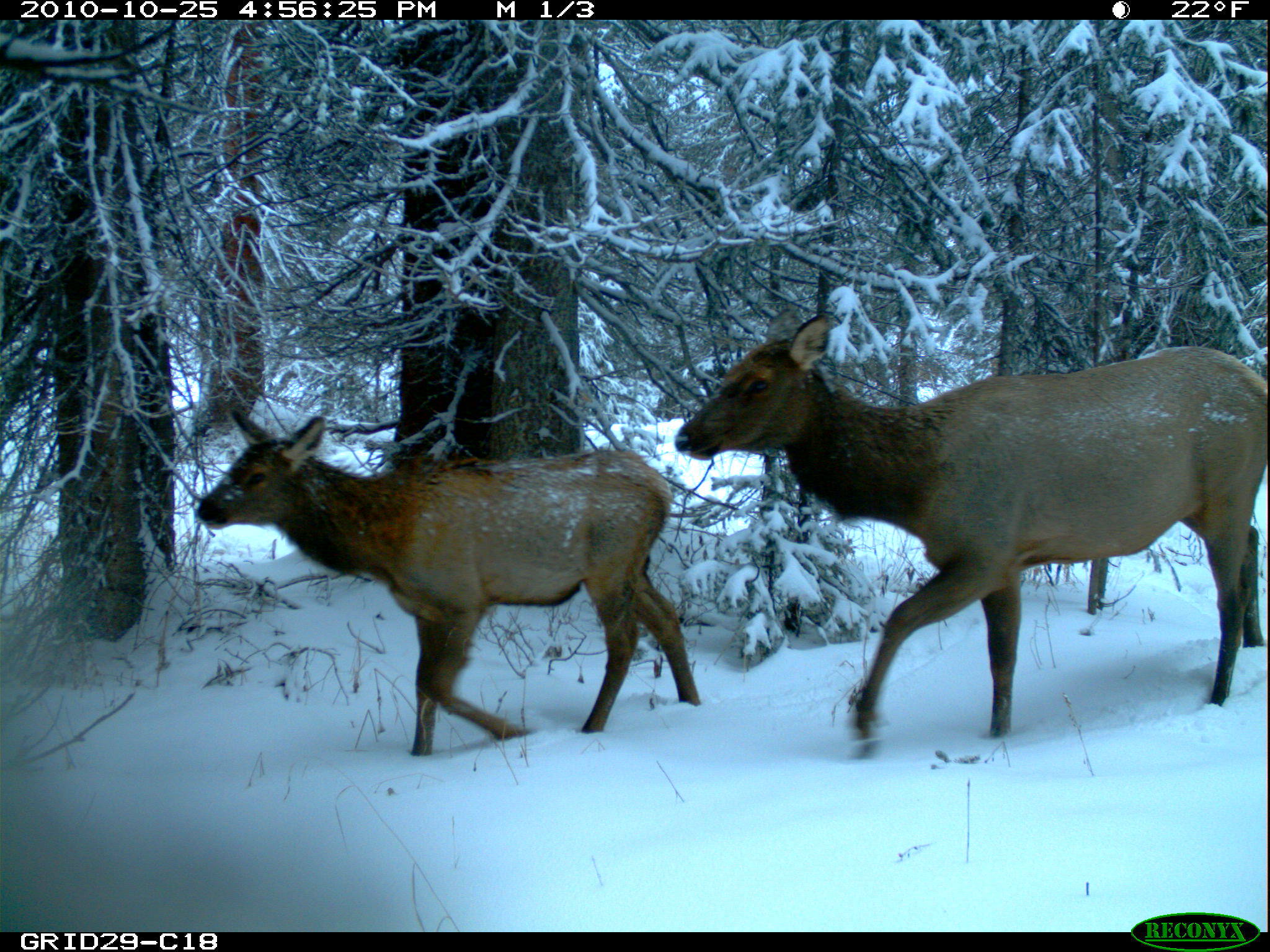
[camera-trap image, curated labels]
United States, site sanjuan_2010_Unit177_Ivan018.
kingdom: Animalia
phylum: Chordata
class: Mammalia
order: Artiodactyla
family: Cervidae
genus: Cervus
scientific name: Cervus elaphus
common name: red deer